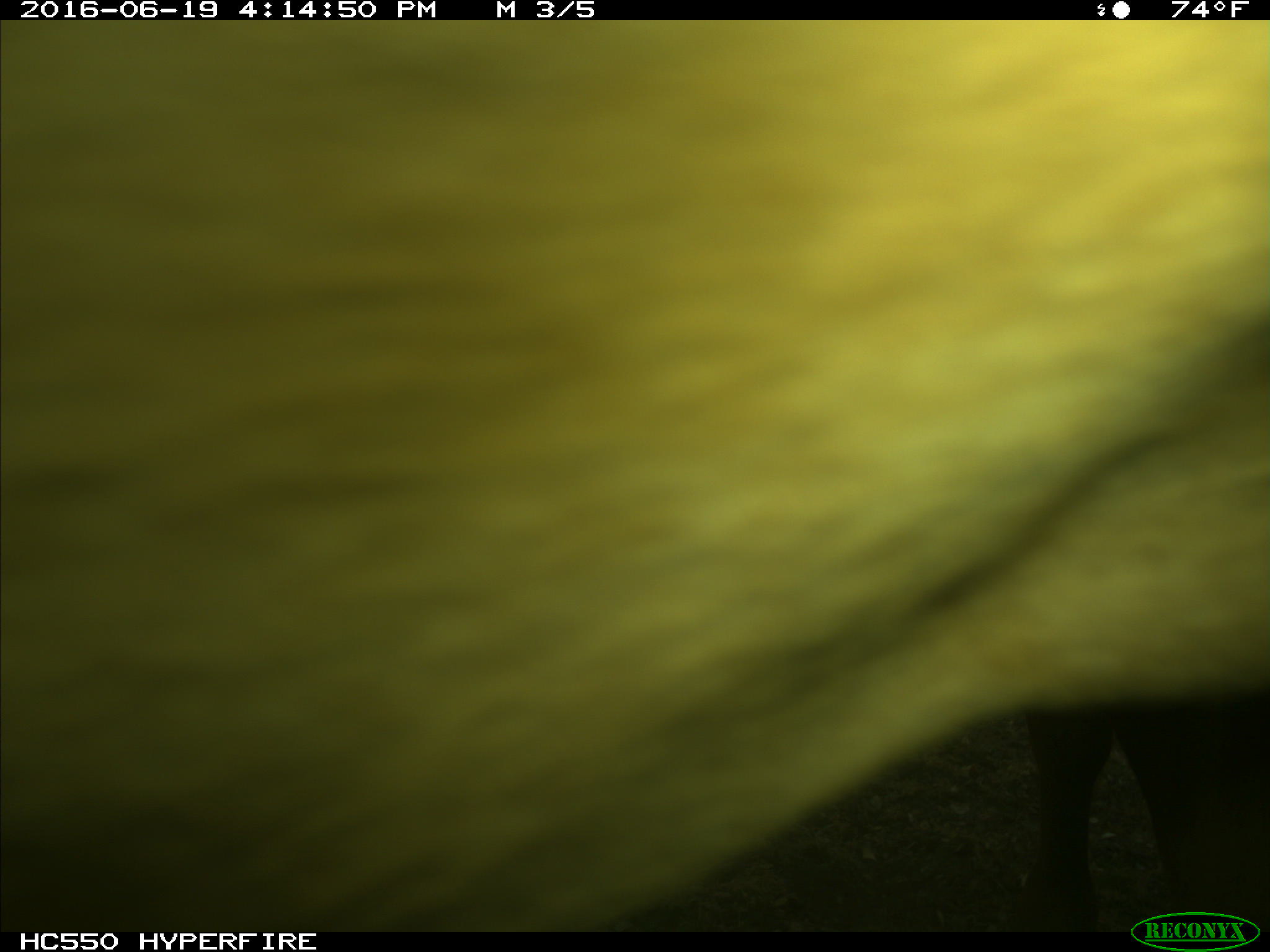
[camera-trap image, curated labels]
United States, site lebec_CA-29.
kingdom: Animalia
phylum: Chordata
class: Mammalia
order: Artiodactyla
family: Bovidae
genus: Bos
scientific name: Bos taurus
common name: domestic cow